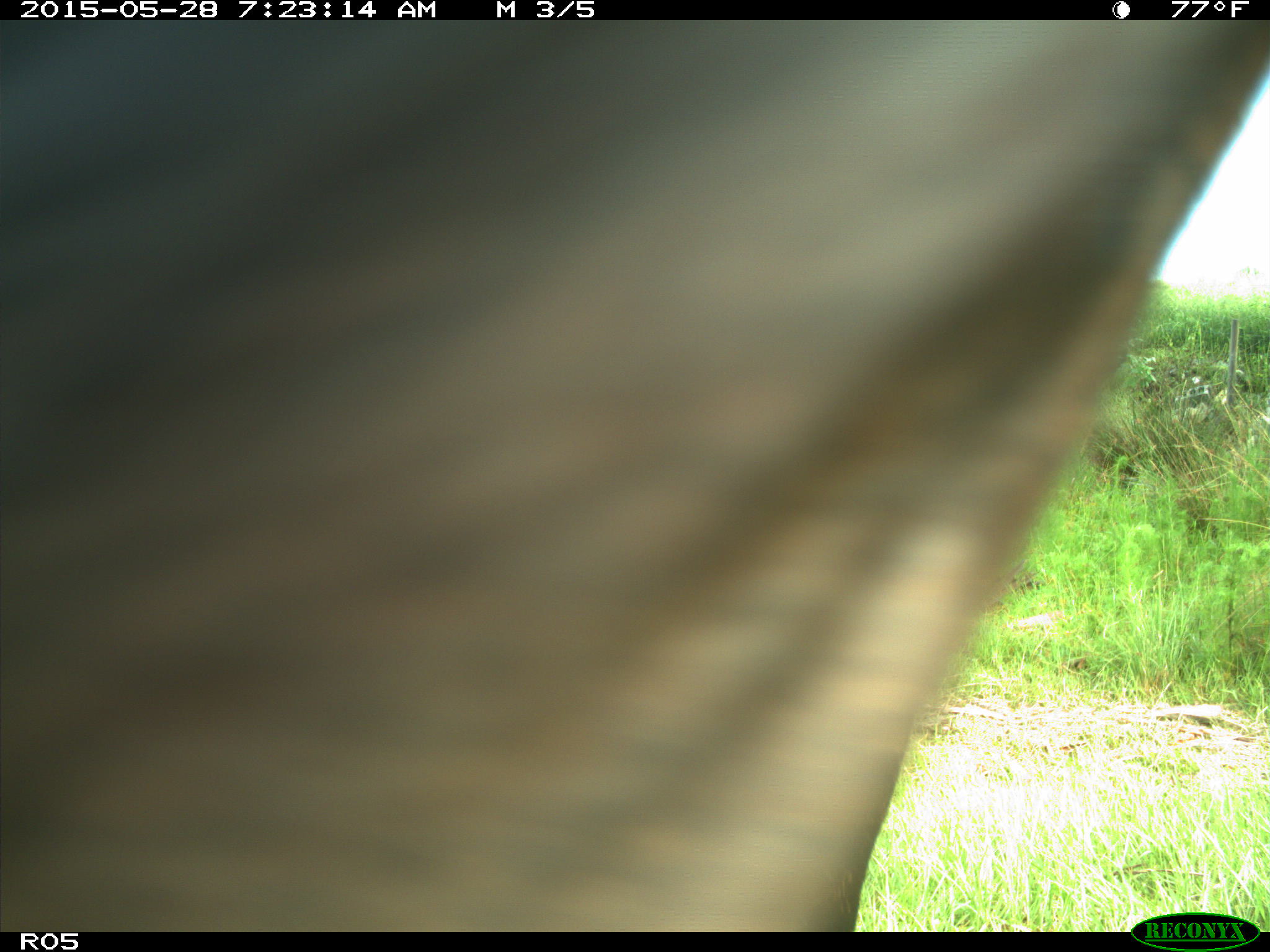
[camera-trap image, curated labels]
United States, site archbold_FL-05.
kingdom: Animalia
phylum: Chordata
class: Mammalia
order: Artiodactyla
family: Bovidae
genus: Bos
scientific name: Bos taurus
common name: domestic cow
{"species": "Bos taurus (domestic cow)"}